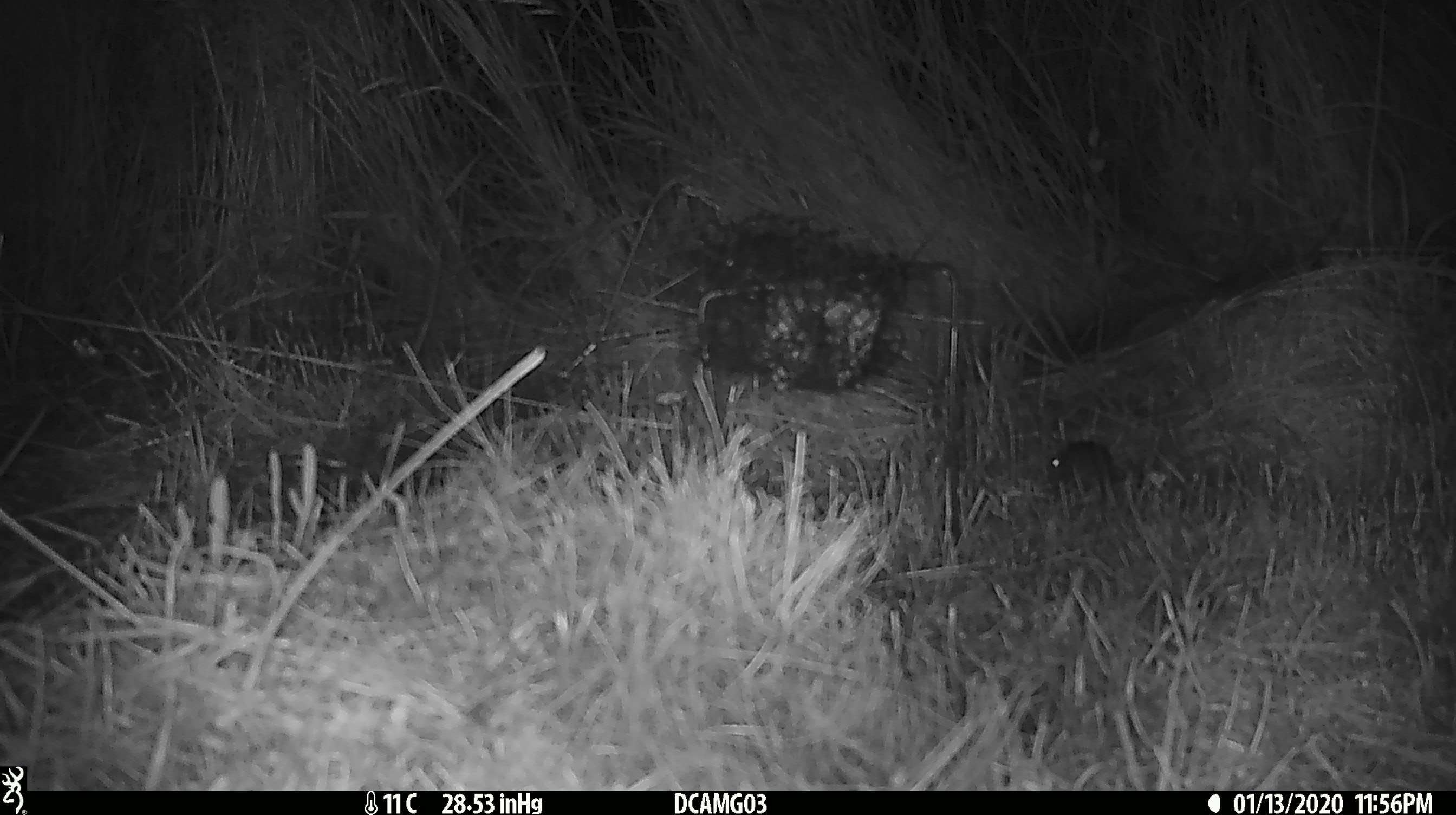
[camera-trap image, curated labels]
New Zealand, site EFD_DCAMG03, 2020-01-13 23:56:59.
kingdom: Animalia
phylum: Chordata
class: Mammalia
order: Rodentia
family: Muridae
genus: Mus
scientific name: Mus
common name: mouse